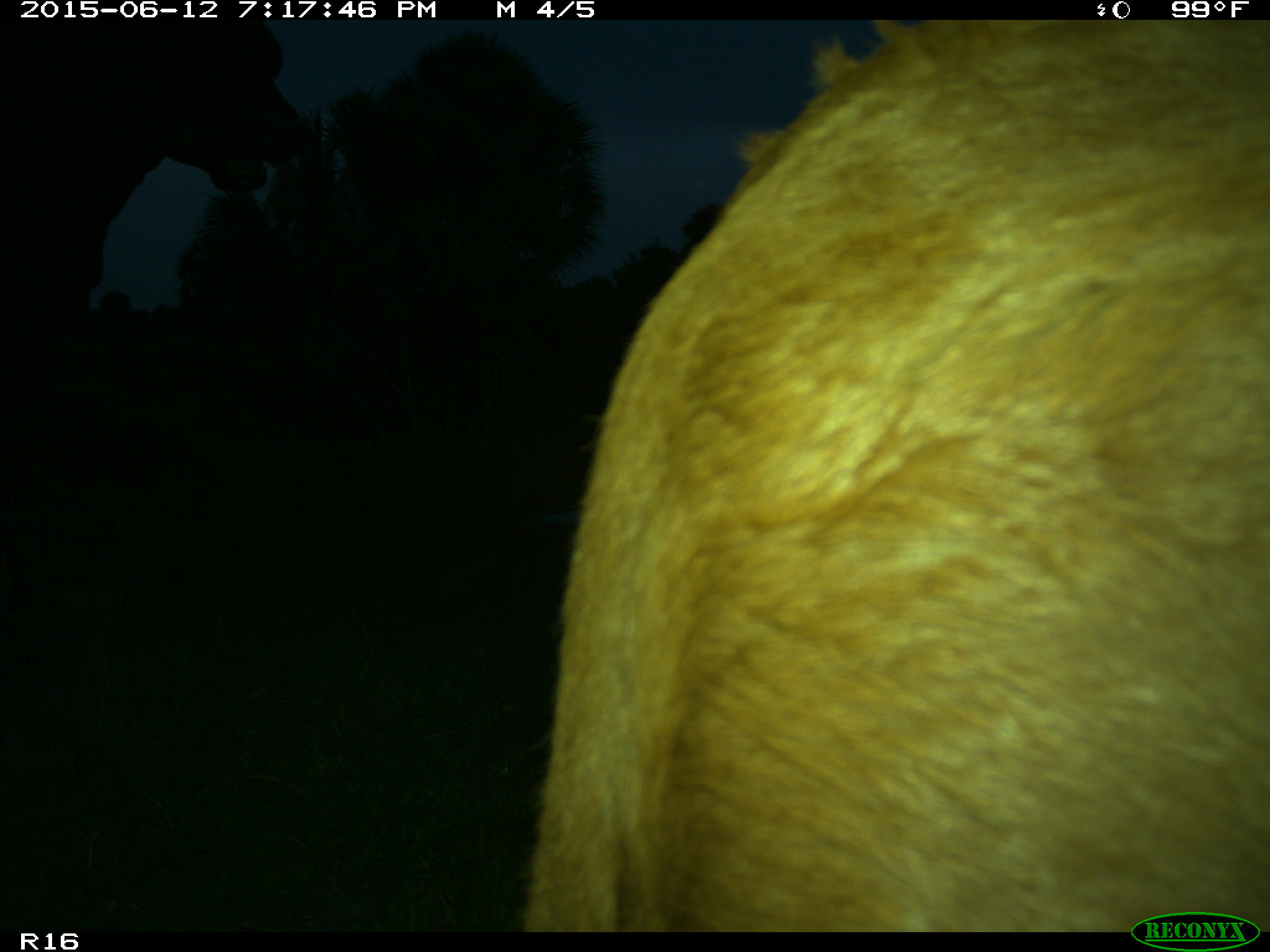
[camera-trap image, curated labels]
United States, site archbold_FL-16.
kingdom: Animalia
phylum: Chordata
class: Mammalia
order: Artiodactyla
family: Bovidae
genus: Bos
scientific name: Bos taurus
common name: domestic cow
Bos taurus (domestic cow).